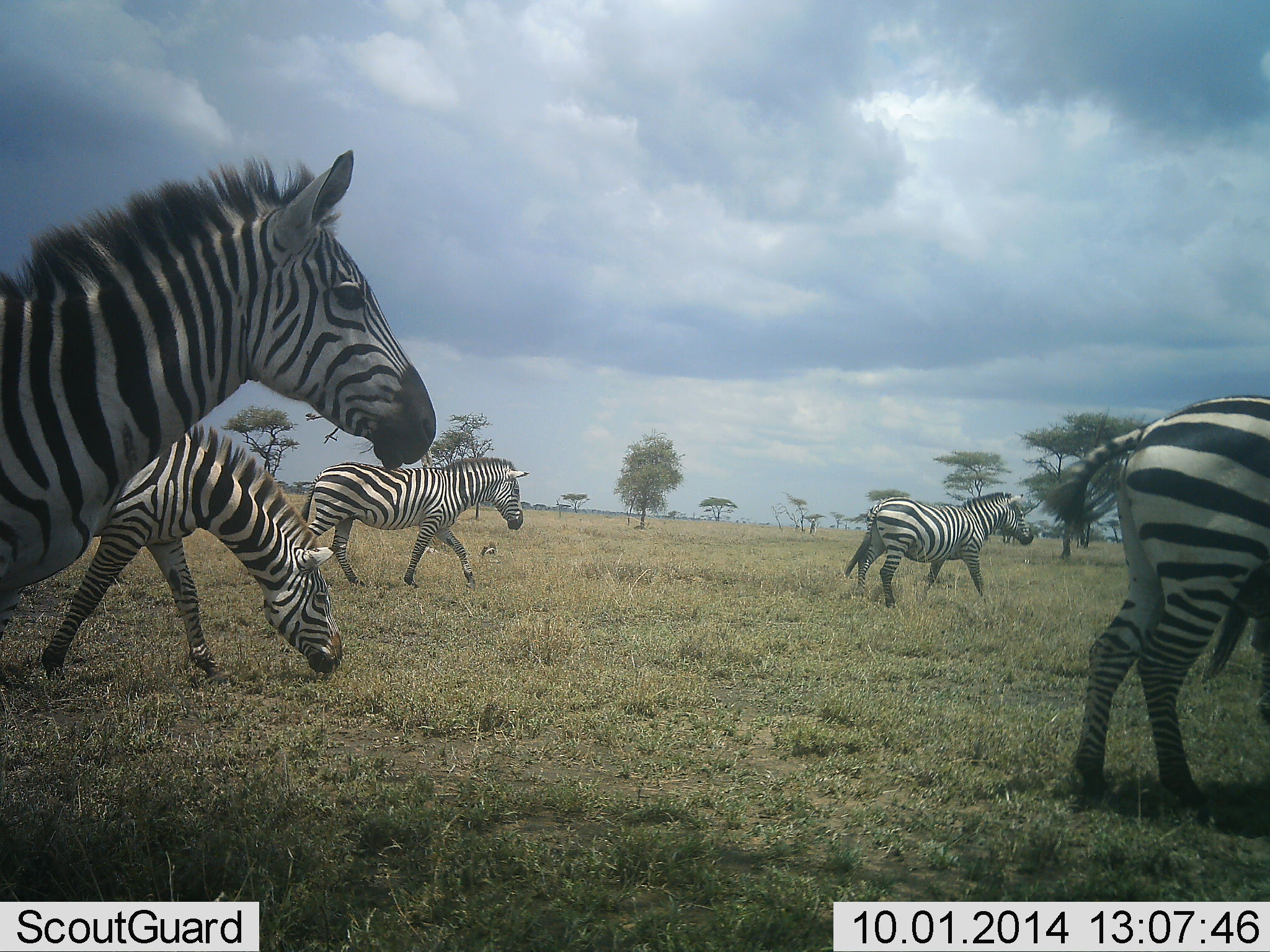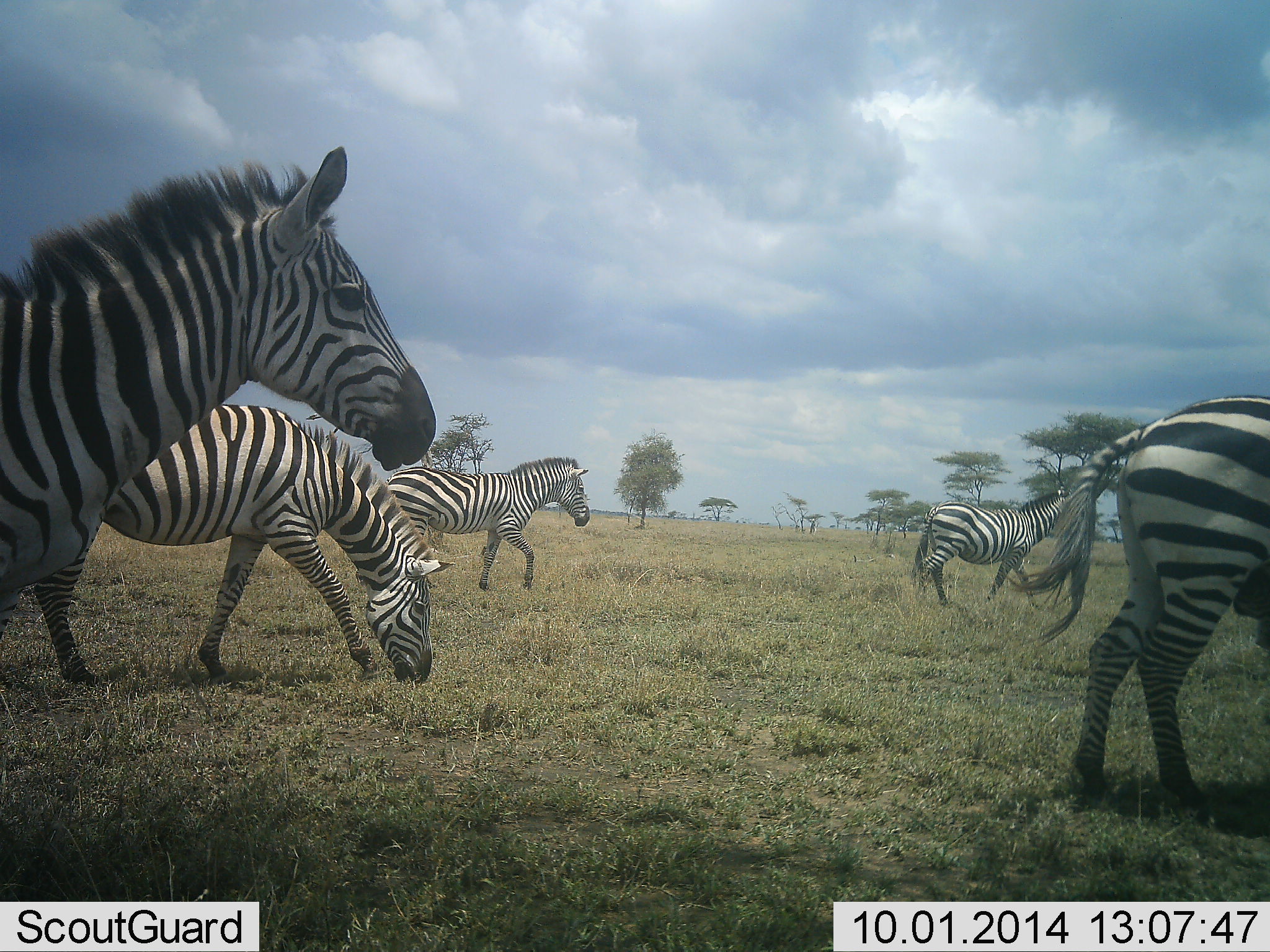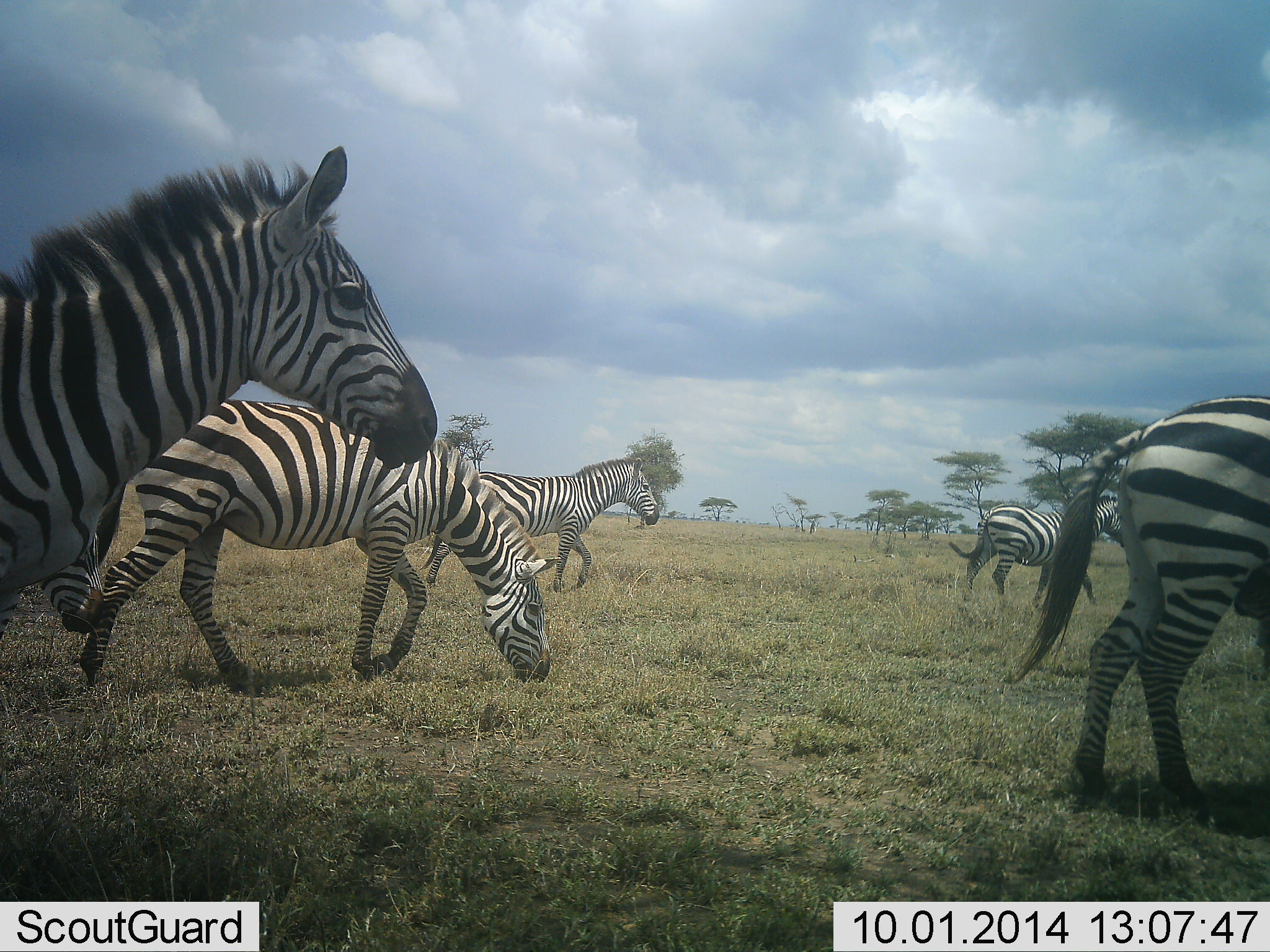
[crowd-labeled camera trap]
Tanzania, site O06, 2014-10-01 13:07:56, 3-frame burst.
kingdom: Animalia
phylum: Chordata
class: Mammalia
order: Perissodactyla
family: Equidae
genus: Equus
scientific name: Equus quagga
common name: plains zebra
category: zebra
Zebra (plains zebra) (Equus quagga), count 5. Behavior (volunteer vote fractions): standing 40%, resting 0%, moving 100%, interacting 0%. Young present (vote fraction): 0%. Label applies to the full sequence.